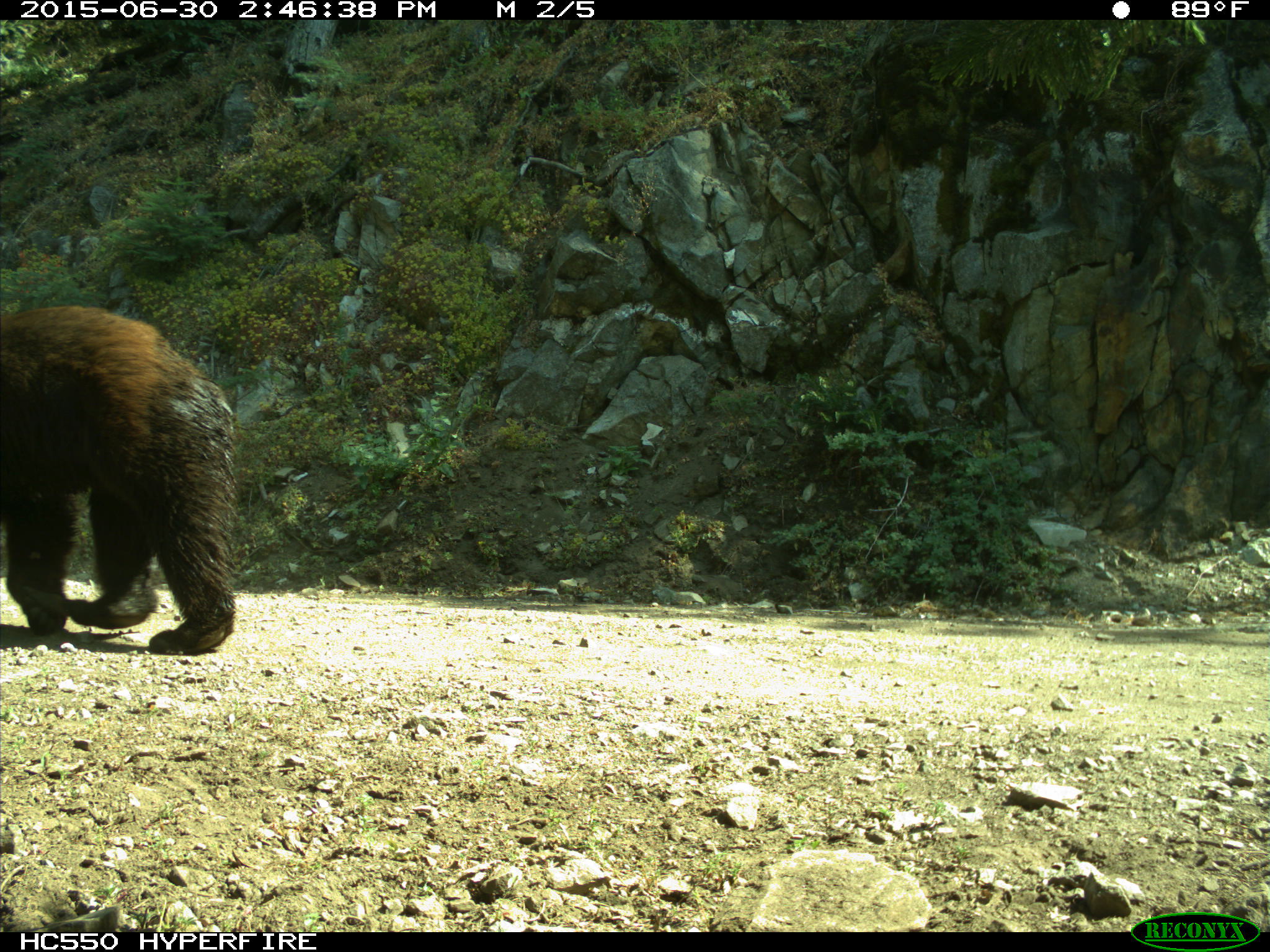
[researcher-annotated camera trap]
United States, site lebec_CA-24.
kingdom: Animalia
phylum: Chordata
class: Mammalia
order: Carnivora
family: Ursidae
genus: Ursus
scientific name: Ursus americanus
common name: american black bear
Ursus americanus (american black bear).